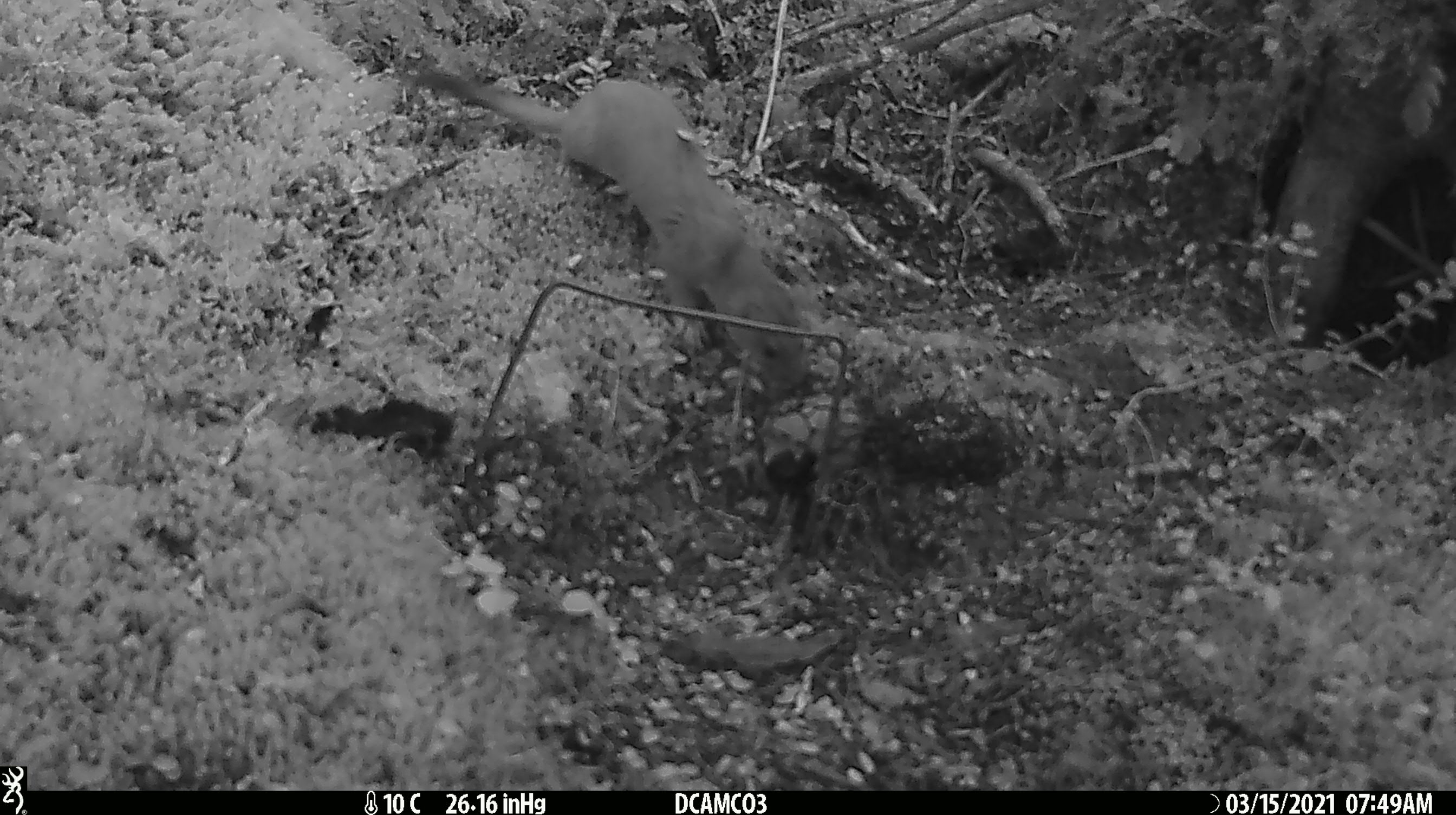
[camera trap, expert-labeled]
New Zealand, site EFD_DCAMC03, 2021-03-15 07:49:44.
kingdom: Animalia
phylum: Chordata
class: Mammalia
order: Carnivora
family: Mustelidae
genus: Mustela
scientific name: Mustela erminea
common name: stoat